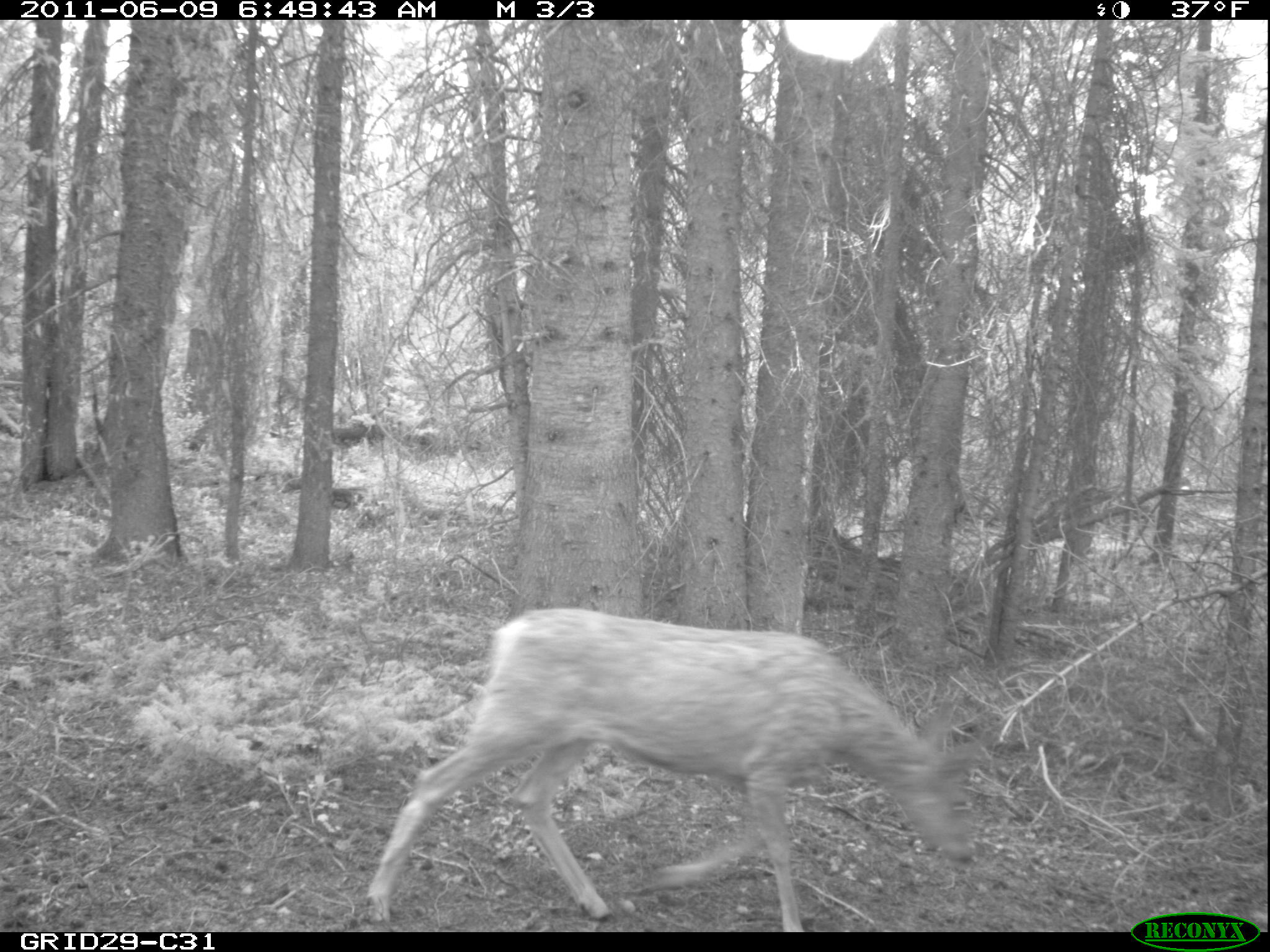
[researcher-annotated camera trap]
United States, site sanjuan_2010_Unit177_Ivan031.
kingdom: Animalia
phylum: Chordata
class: Mammalia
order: Artiodactyla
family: Cervidae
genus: Odocoileus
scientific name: Odocoileus hemionus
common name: mule deer